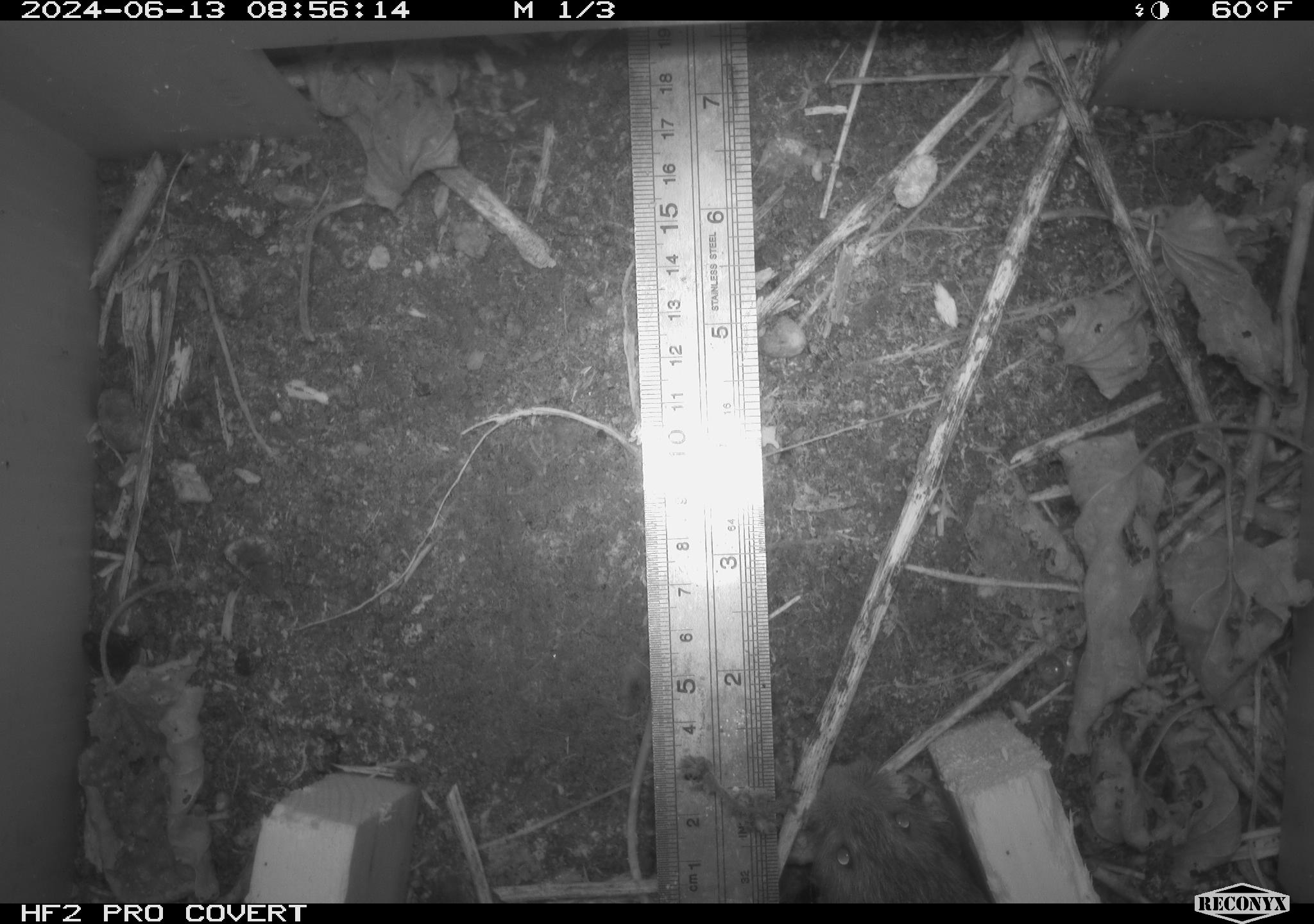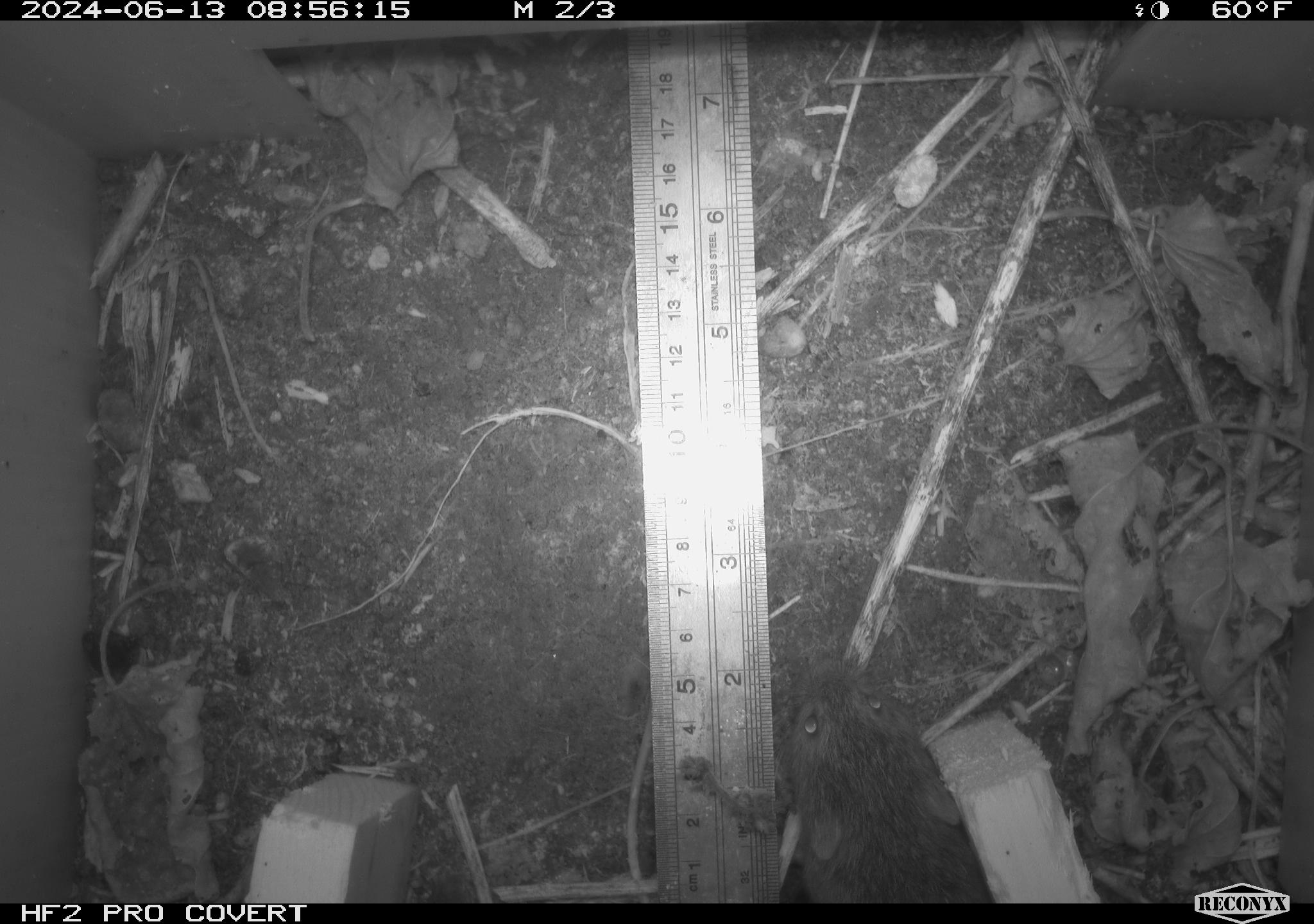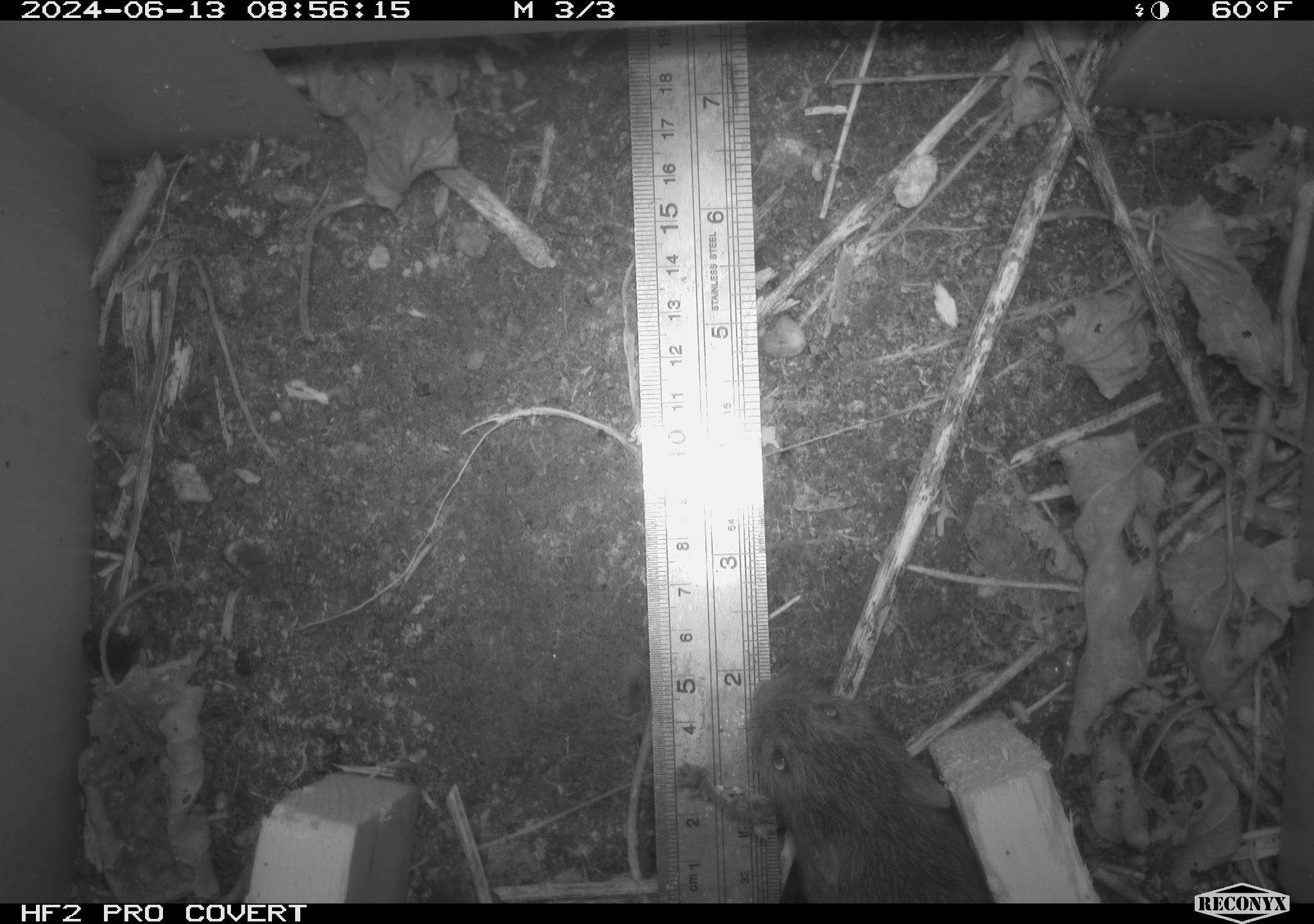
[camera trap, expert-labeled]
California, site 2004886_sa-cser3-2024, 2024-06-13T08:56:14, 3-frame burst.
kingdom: Animalia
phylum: Chordata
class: Mammalia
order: Rodentia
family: Cricetidae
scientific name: Cricetidae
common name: hamsters, voles, lemmings, and allies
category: cricetidae family